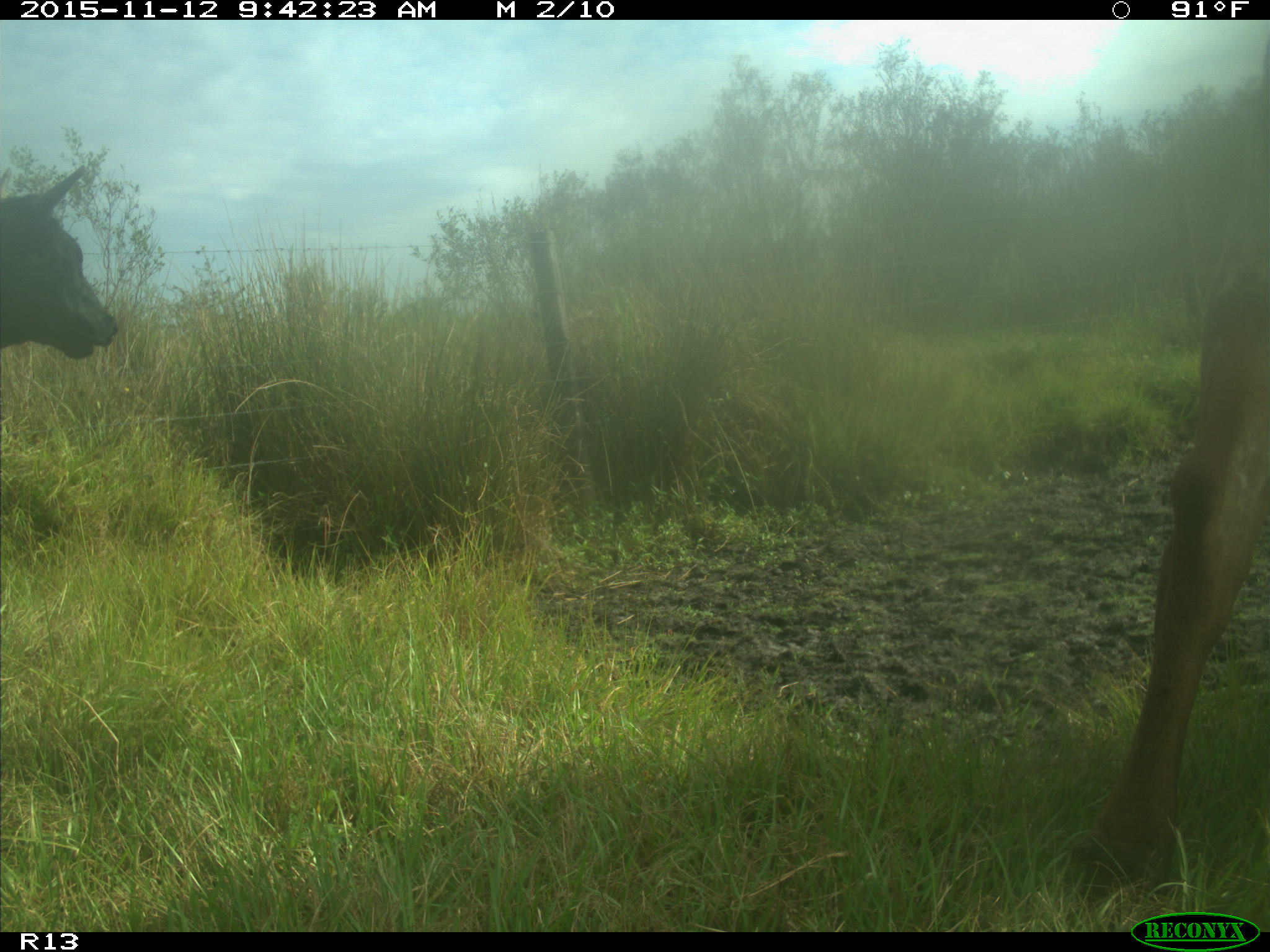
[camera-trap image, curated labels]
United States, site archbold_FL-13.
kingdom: Animalia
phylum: Chordata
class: Mammalia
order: Artiodactyla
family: Bovidae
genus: Bos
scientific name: Bos taurus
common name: domestic cow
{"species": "Bos taurus (domestic cow)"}